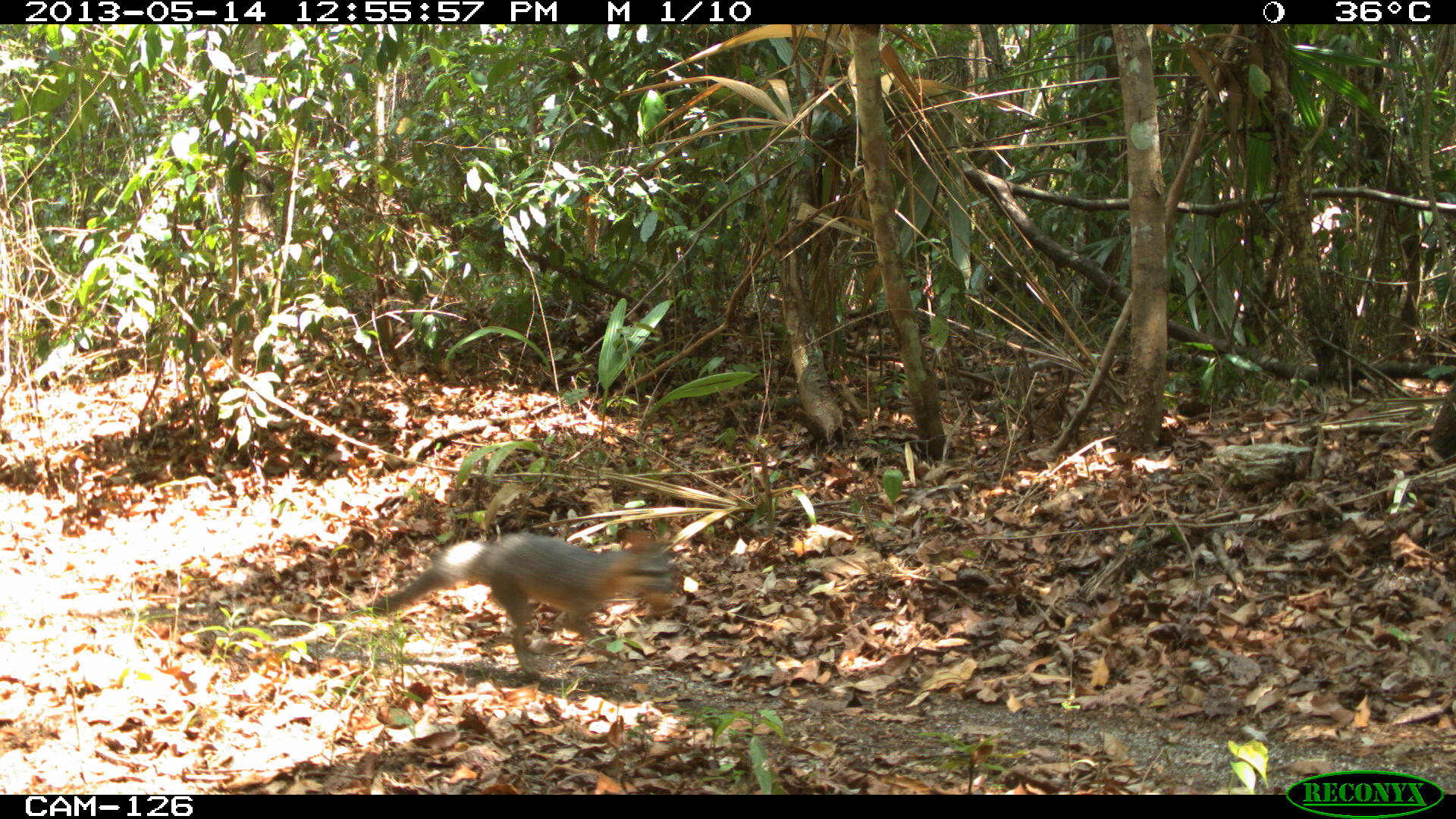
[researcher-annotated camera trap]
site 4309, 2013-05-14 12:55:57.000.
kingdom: Animalia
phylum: Chordata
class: Mammalia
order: Carnivora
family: Canidae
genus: Urocyon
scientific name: Urocyon cinereoargenteus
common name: gray fox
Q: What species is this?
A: Urocyon cinereoargenteus (gray fox).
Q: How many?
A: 1.